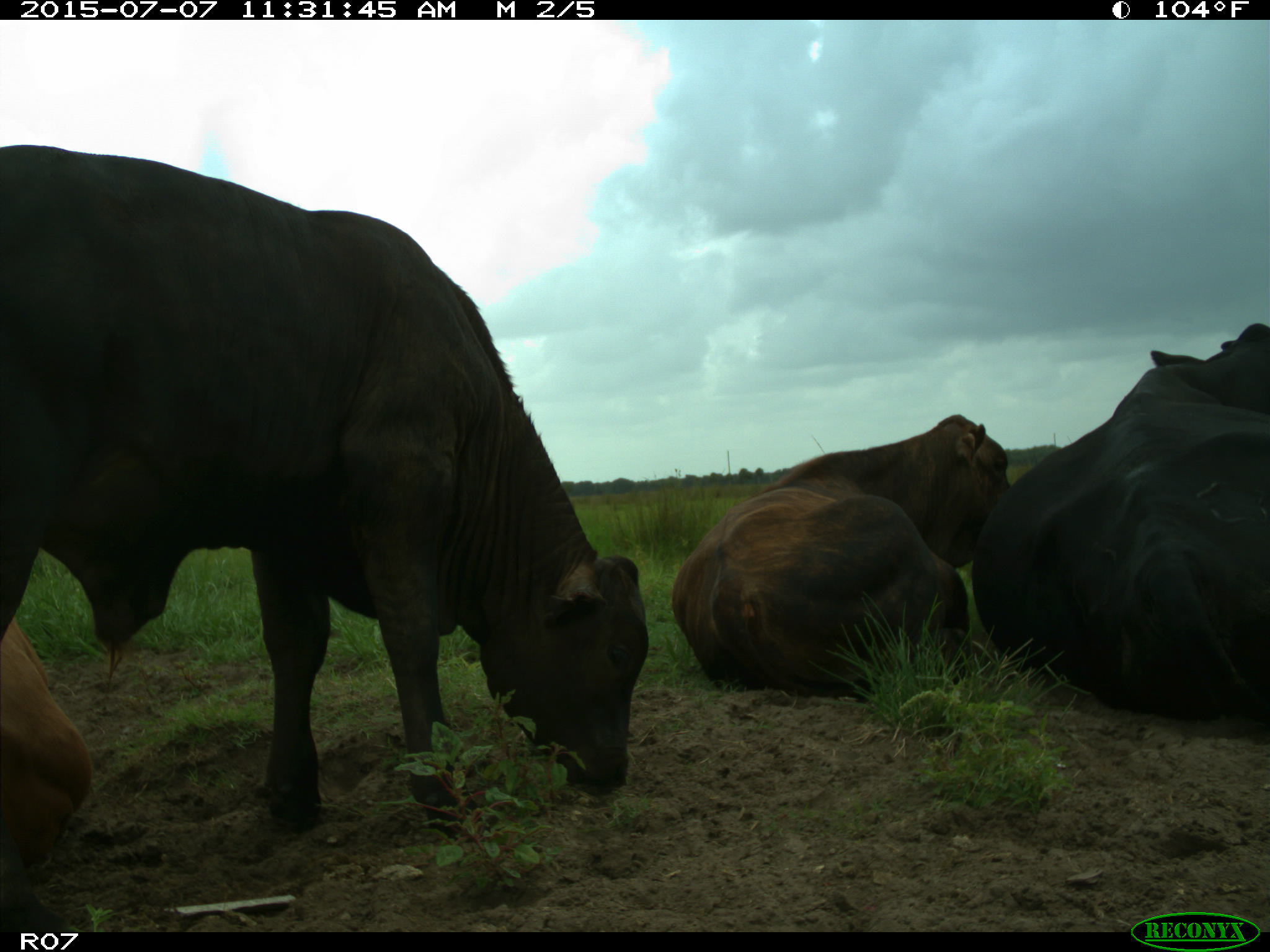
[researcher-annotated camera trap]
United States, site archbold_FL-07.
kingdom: Animalia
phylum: Chordata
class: Mammalia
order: Artiodactyla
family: Bovidae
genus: Bos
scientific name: Bos taurus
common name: domestic cow